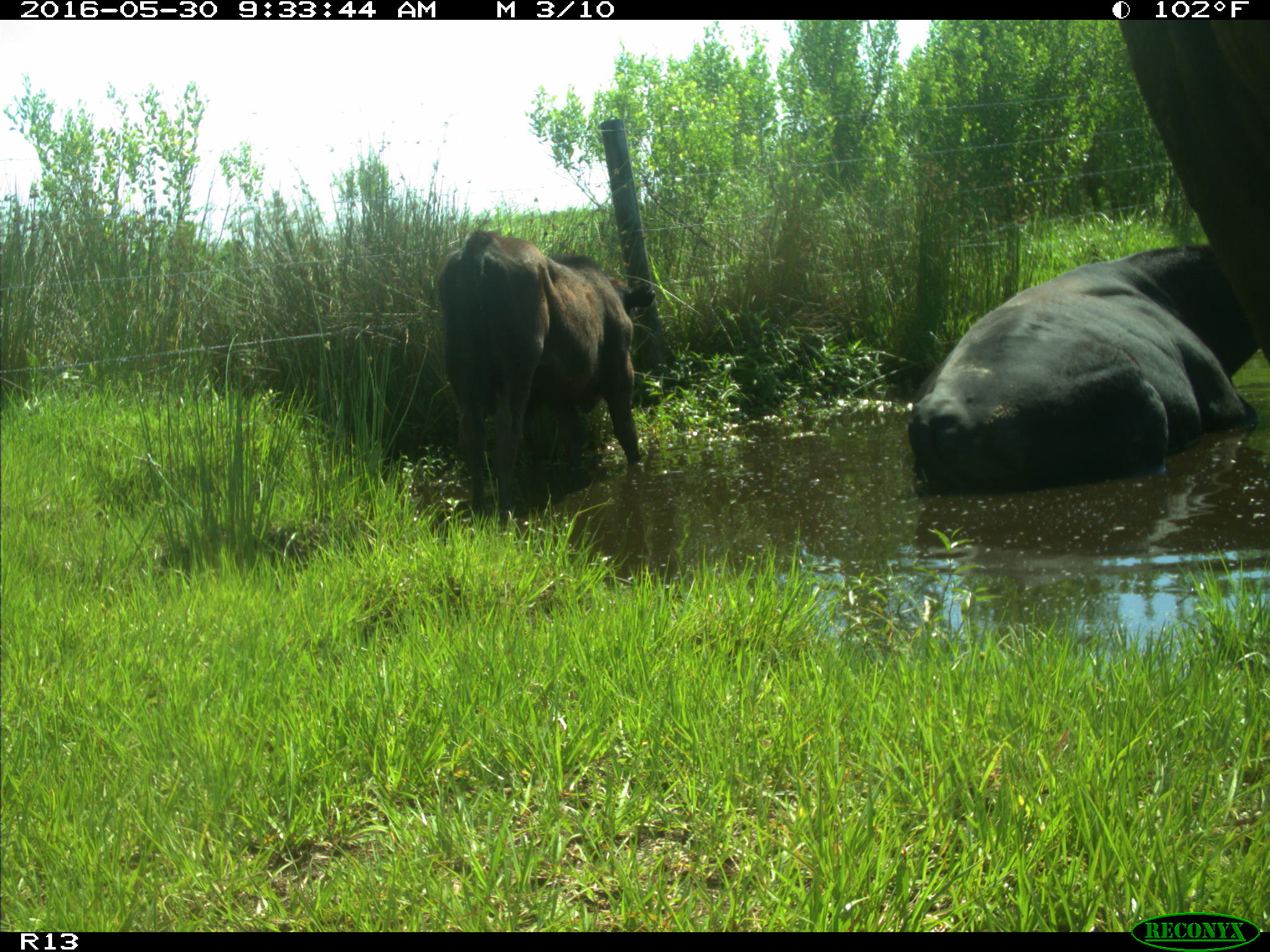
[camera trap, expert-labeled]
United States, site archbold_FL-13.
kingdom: Animalia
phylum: Chordata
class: Mammalia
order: Artiodactyla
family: Bovidae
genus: Bos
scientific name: Bos taurus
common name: domestic cow